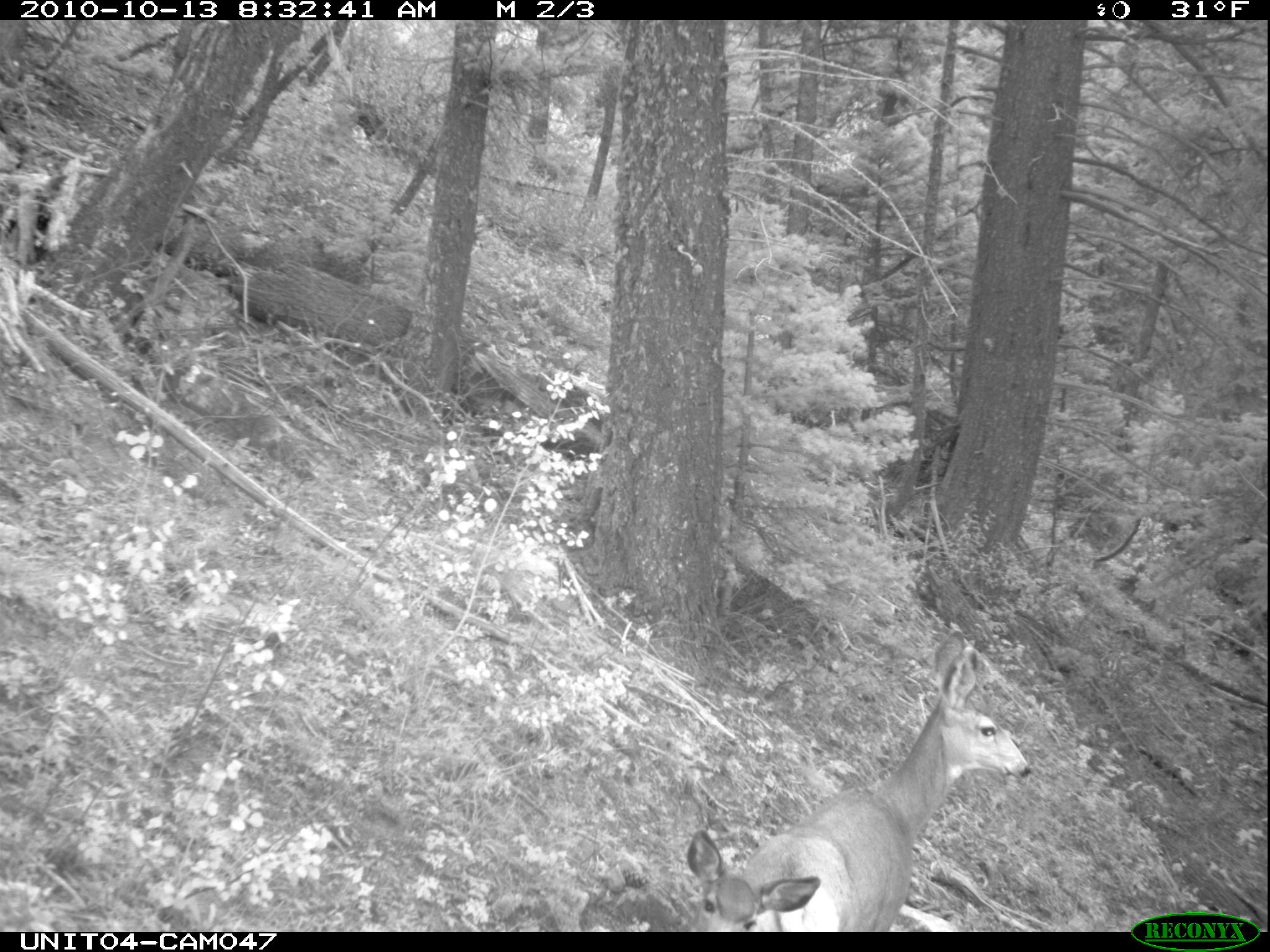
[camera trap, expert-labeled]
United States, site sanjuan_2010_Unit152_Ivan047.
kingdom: Animalia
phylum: Chordata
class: Mammalia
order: Artiodactyla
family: Cervidae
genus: Odocoileus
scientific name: Odocoileus hemionus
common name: mule deer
Odocoileus hemionus (mule deer).